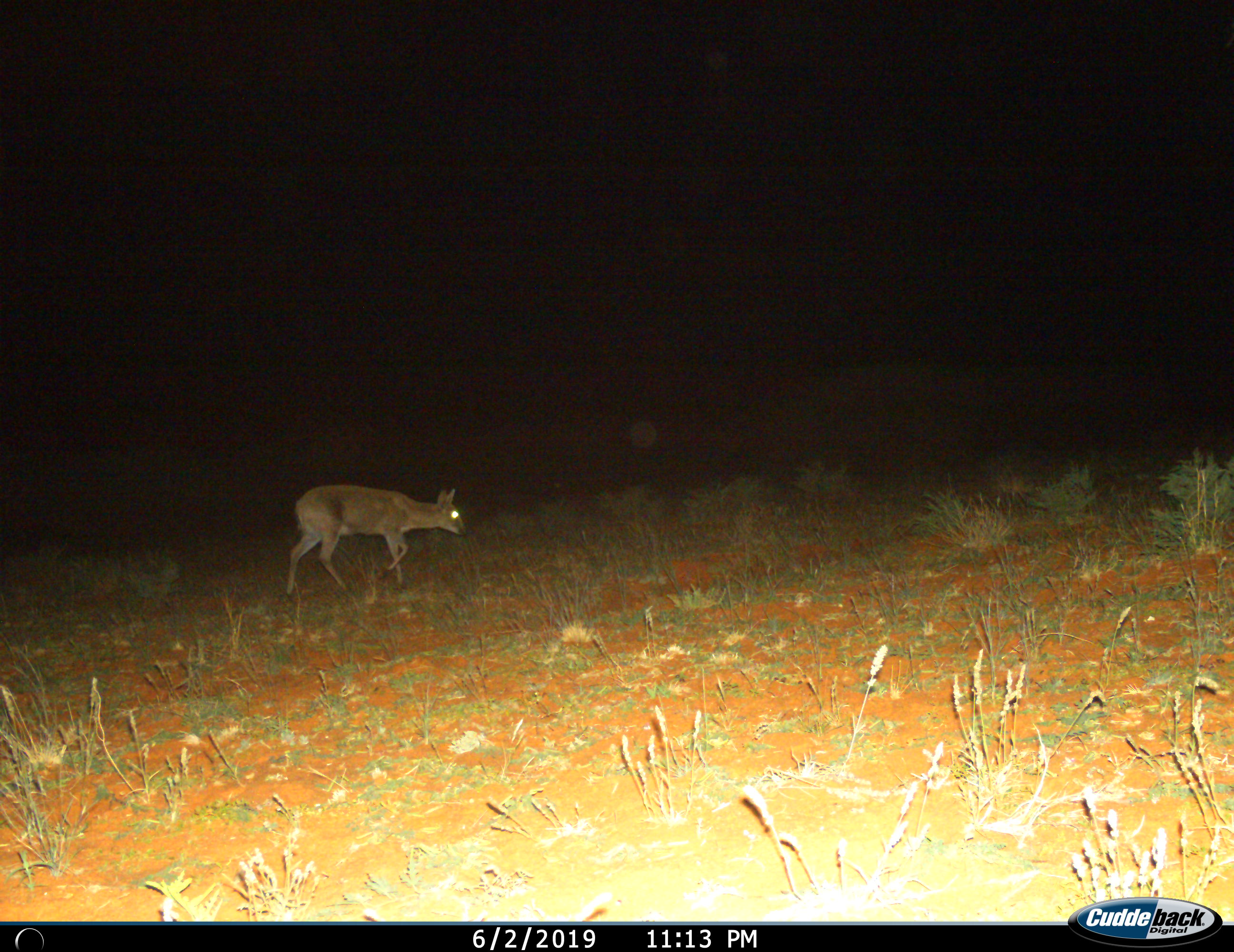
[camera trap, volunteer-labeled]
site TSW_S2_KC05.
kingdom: Animalia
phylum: Chordata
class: Mammalia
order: Artiodactyla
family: Bovidae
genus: Sylvicapra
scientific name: Sylvicapra grimmia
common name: common duiker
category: duikercommongrey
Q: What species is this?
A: Duikercommongrey (common duiker) (Sylvicapra grimmia).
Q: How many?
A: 1.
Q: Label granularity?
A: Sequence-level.